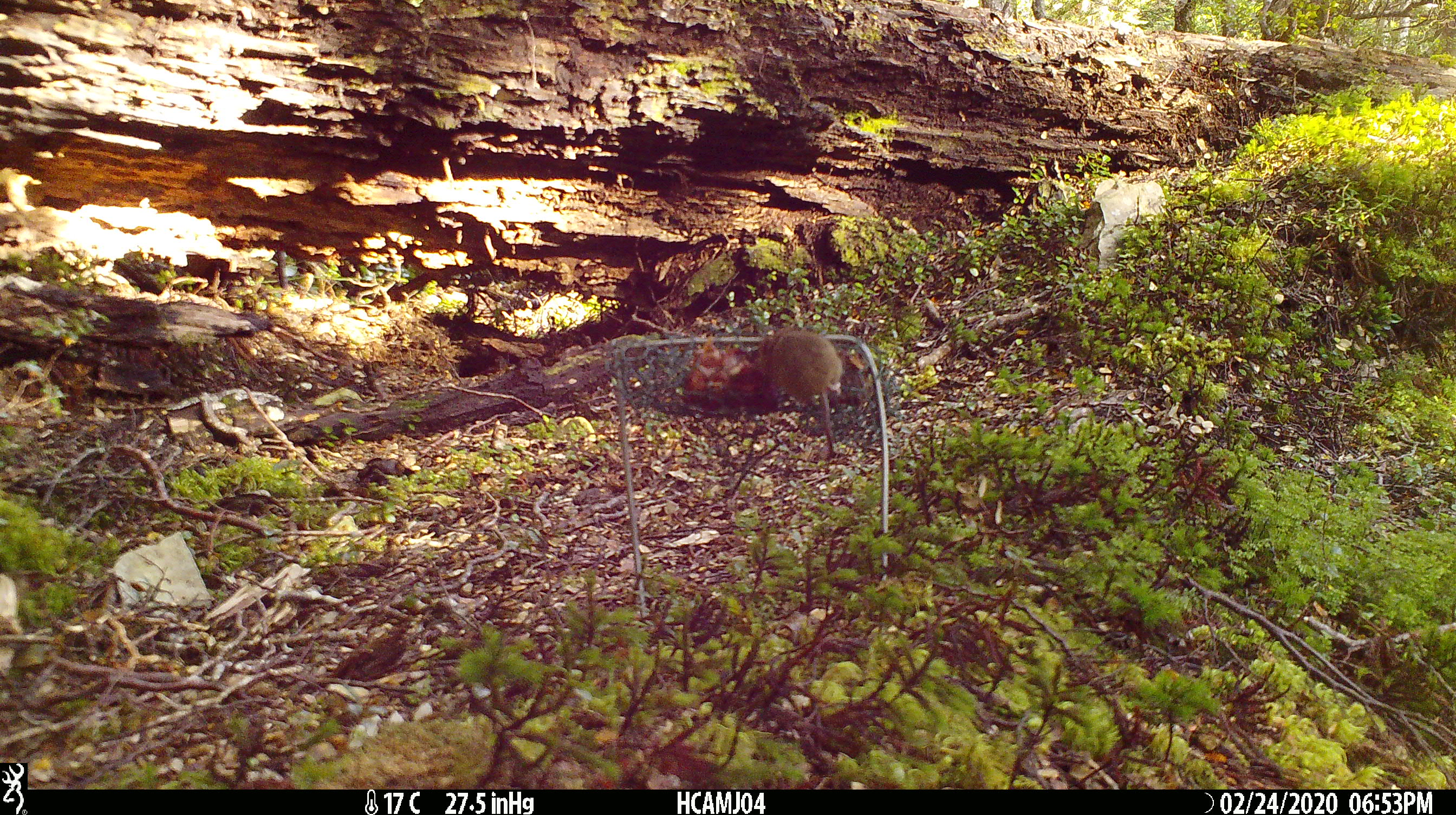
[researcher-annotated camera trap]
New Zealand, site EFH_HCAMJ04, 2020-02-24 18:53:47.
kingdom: Animalia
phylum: Chordata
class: Mammalia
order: Rodentia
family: Muridae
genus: Mus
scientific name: Mus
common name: mouse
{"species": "mouse (Mus)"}